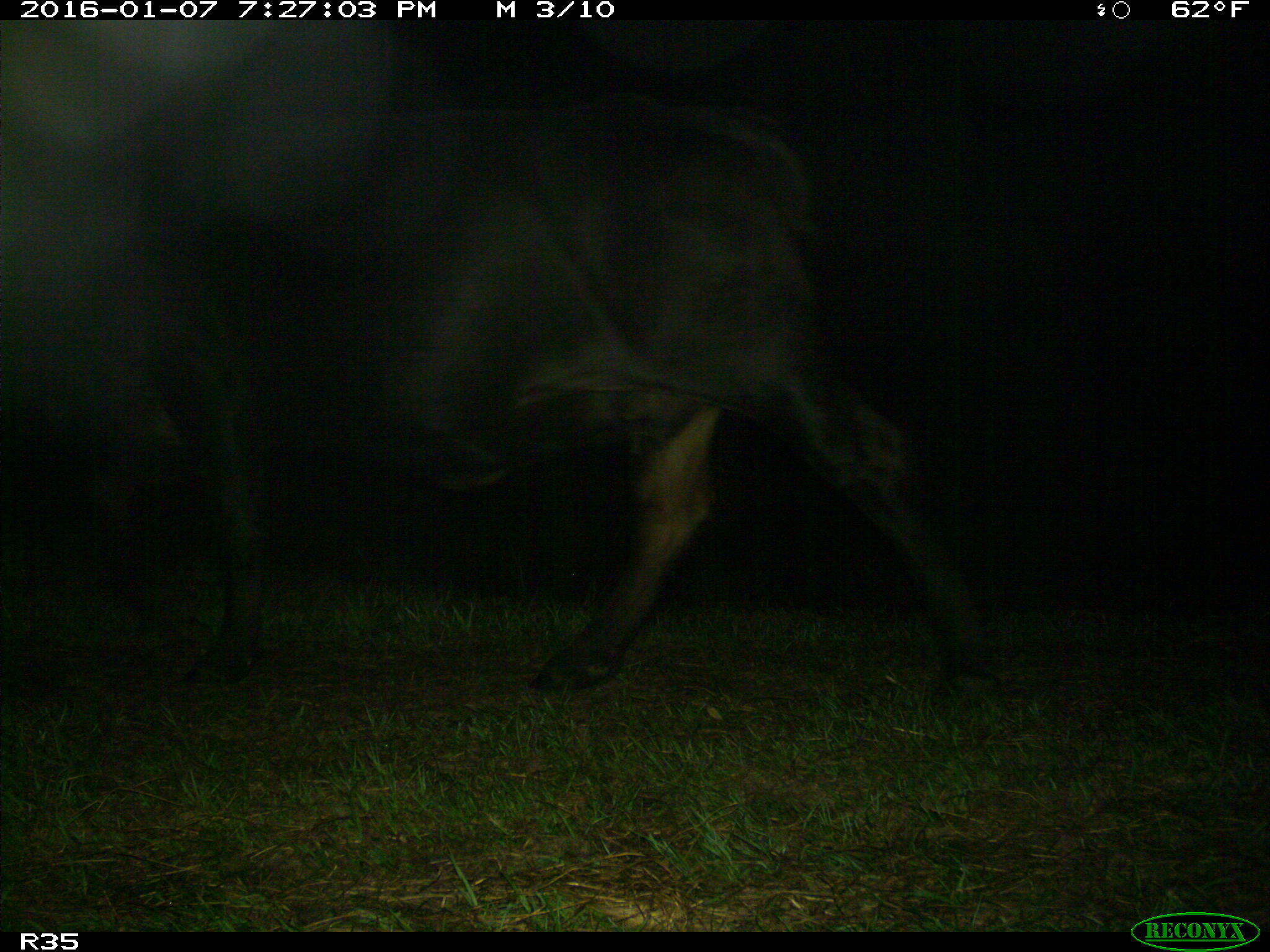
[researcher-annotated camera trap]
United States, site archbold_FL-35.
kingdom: Animalia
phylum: Chordata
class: Mammalia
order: Artiodactyla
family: Bovidae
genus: Bos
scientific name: Bos taurus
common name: domestic cow